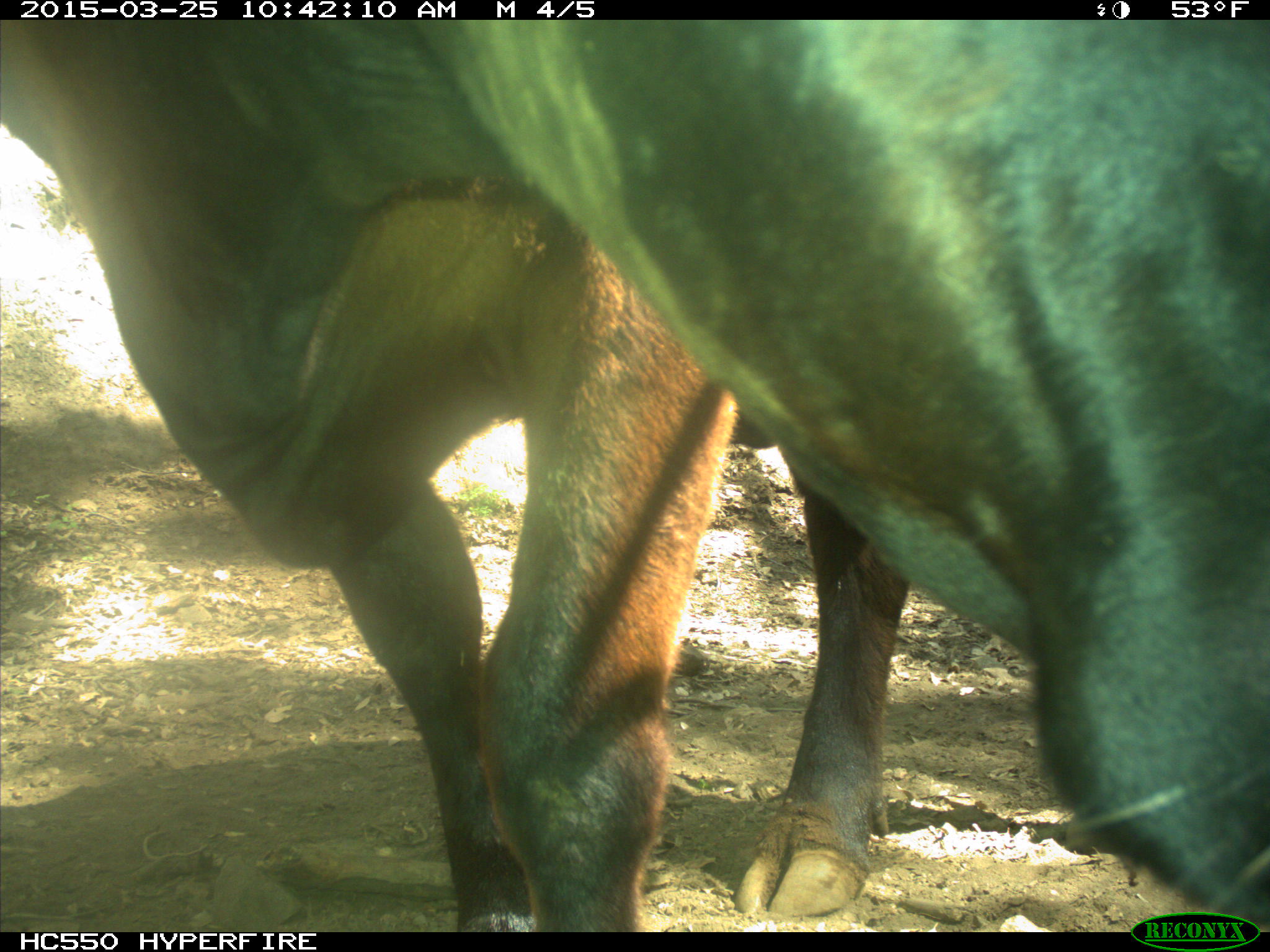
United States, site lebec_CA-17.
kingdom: Animalia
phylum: Chordata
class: Mammalia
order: Artiodactyla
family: Bovidae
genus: Bos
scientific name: Bos taurus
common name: domestic cow